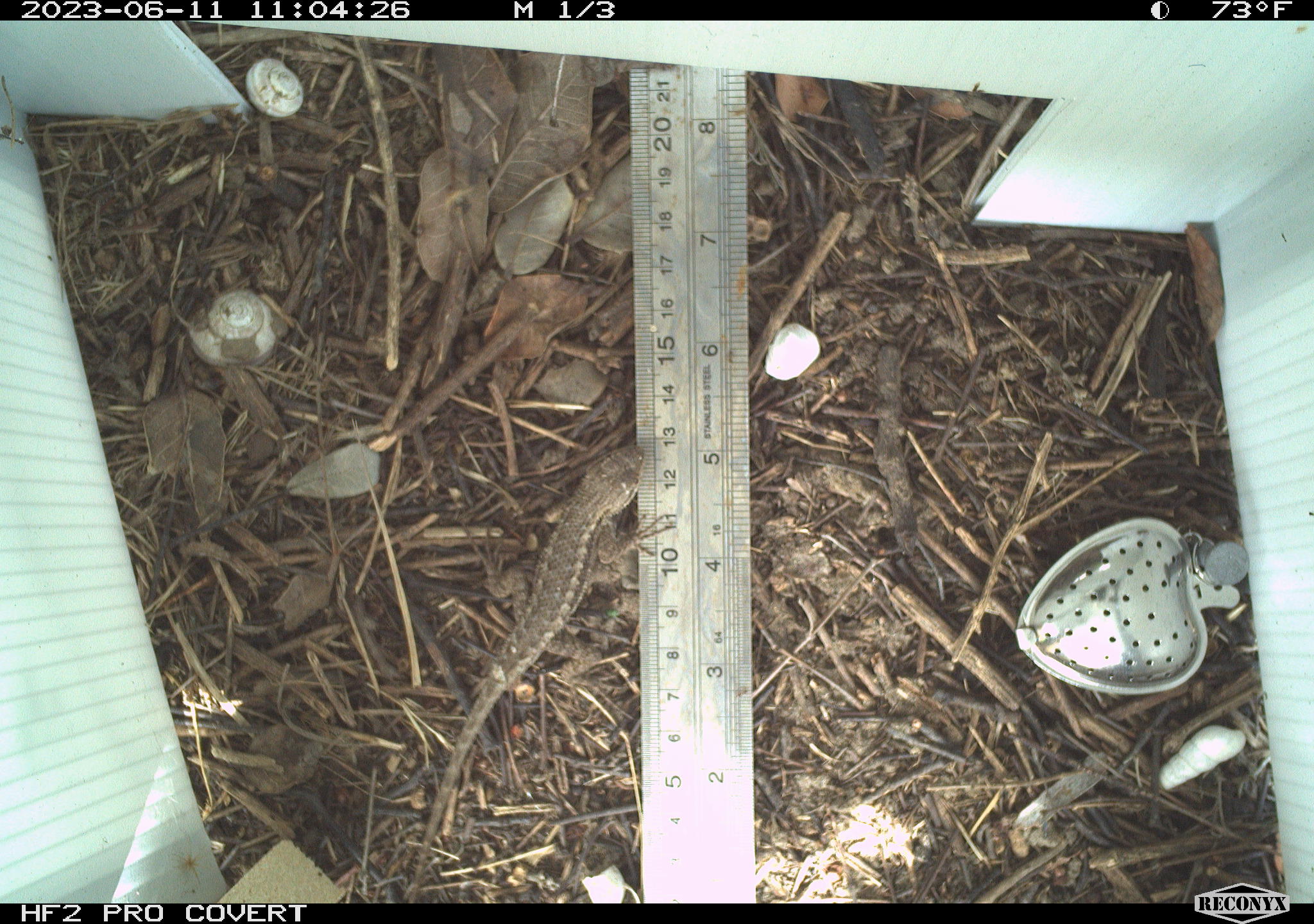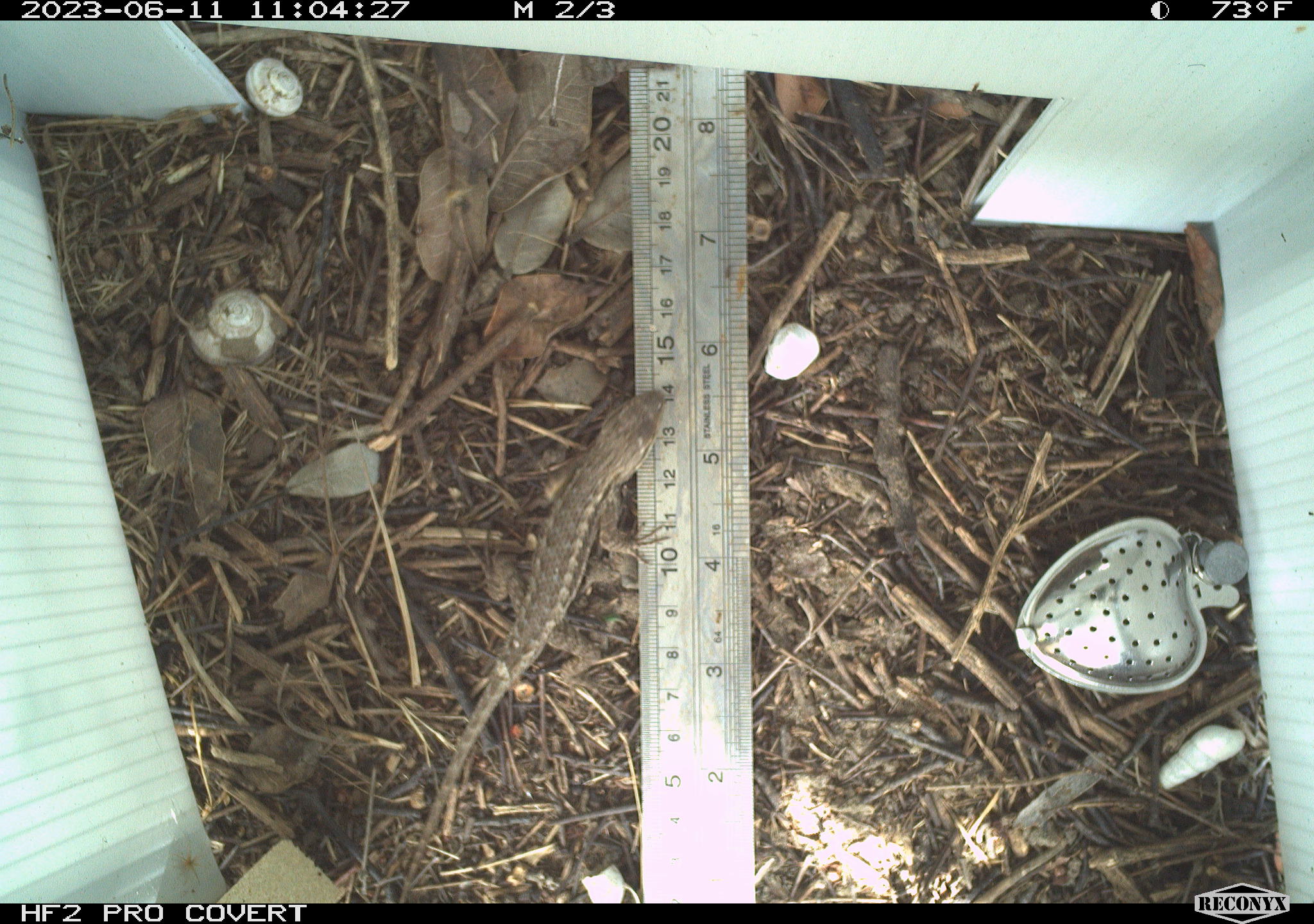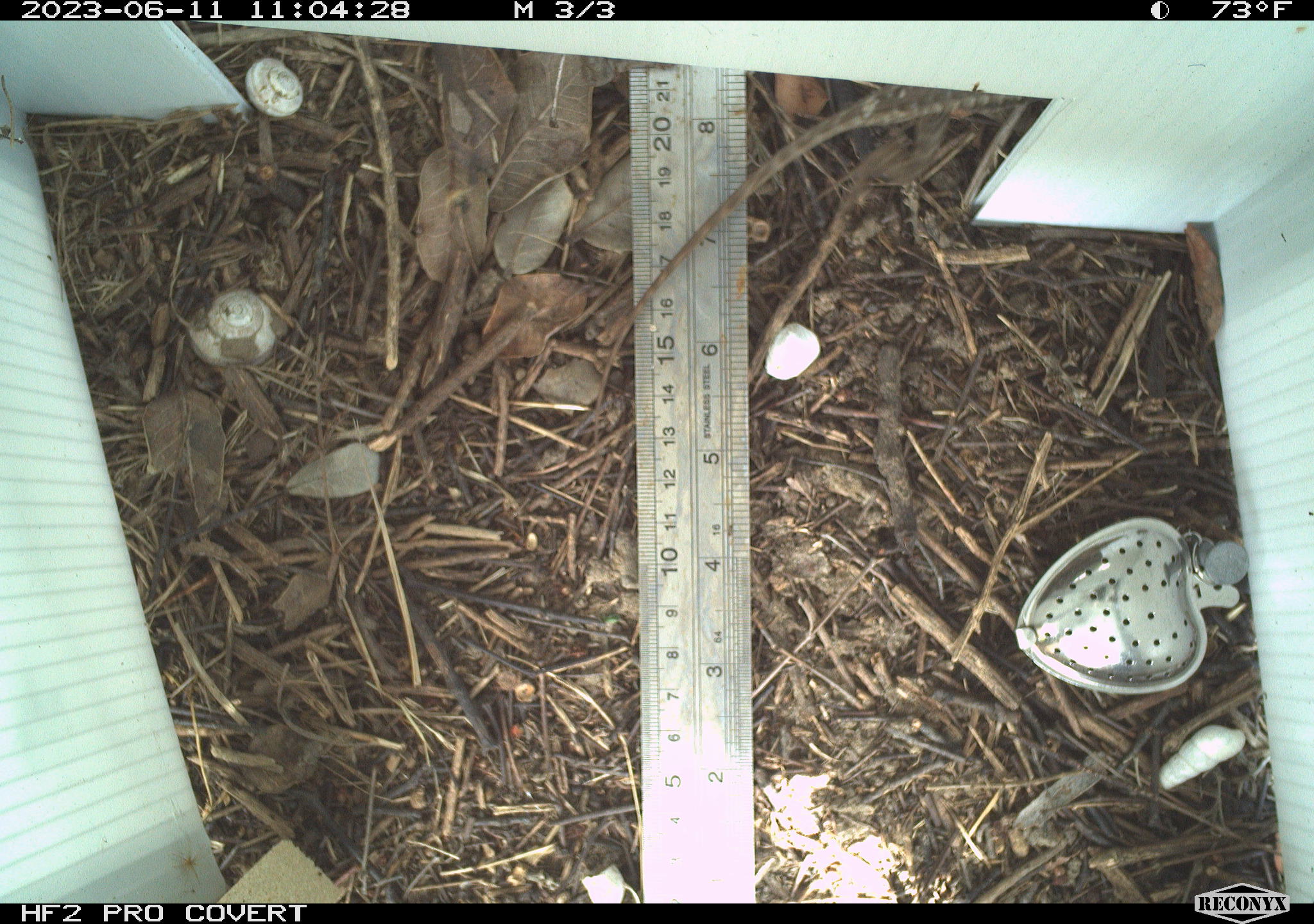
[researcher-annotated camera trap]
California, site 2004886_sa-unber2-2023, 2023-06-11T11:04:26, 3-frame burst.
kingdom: Animalia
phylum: Chordata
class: Reptilia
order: Squamata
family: Phrynosomatidae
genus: Sceloporus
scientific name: Sceloporus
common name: spiny lizards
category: sceloporus species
Sceloporus species (spiny lizards) (Sceloporus).